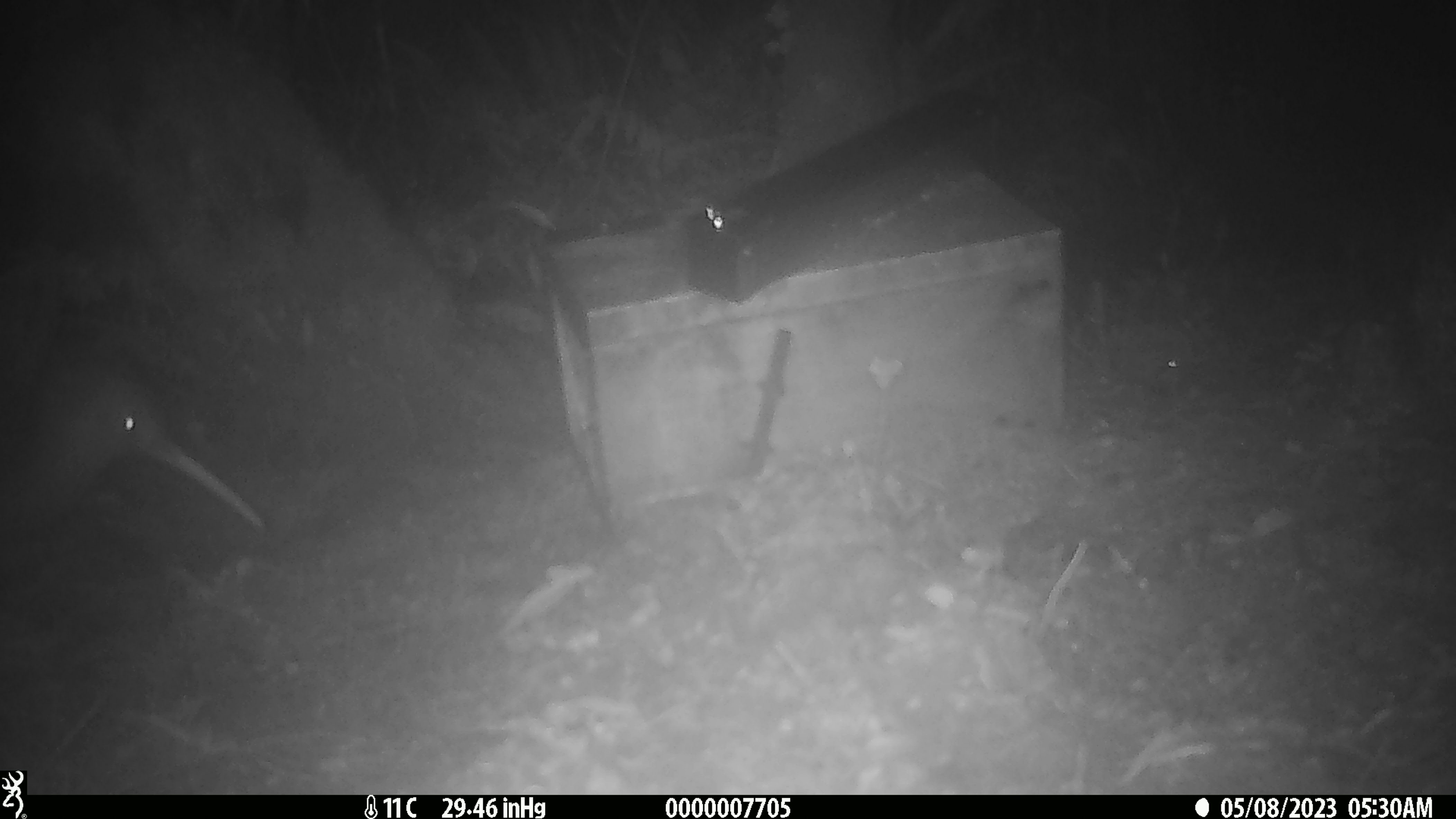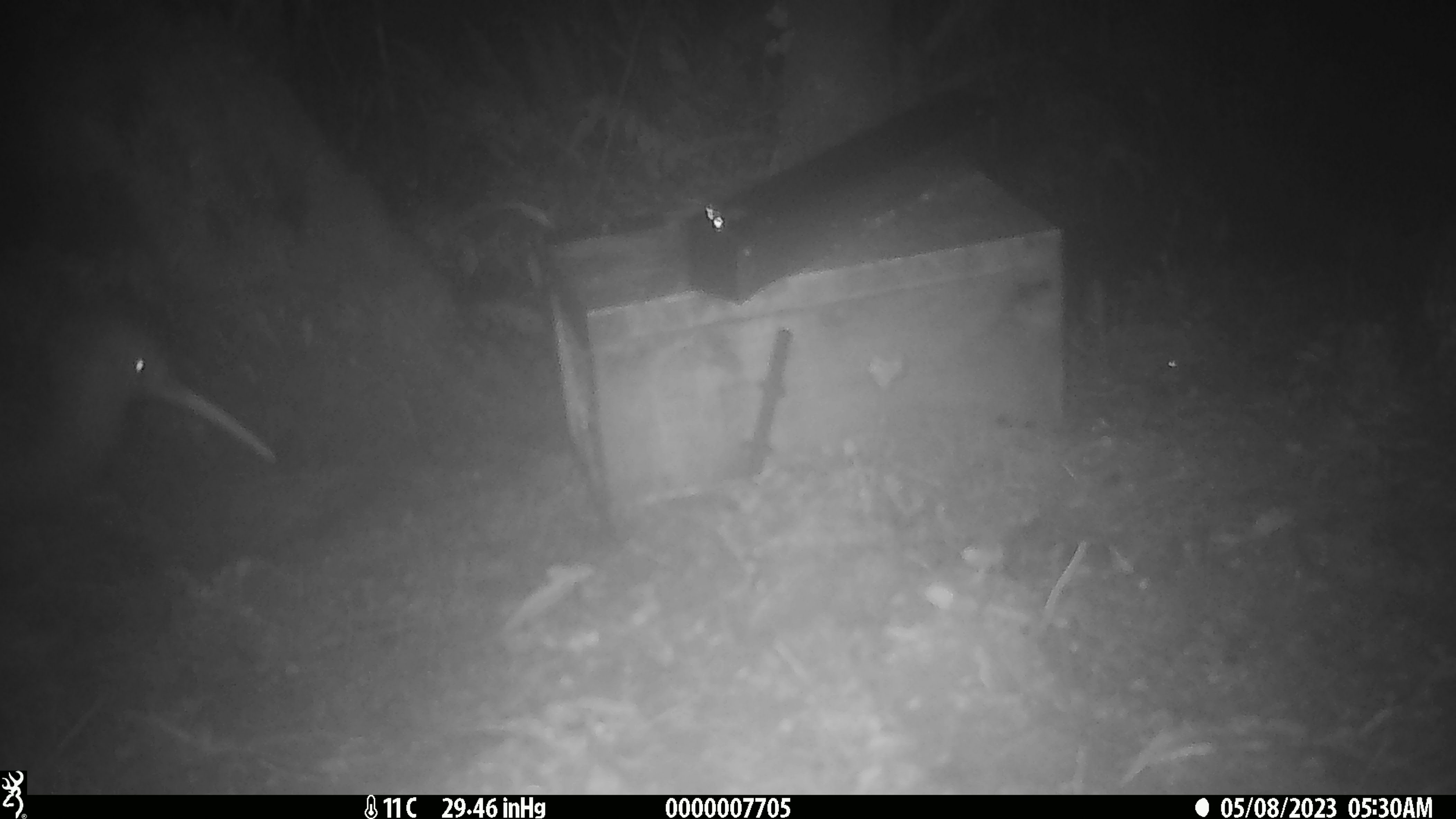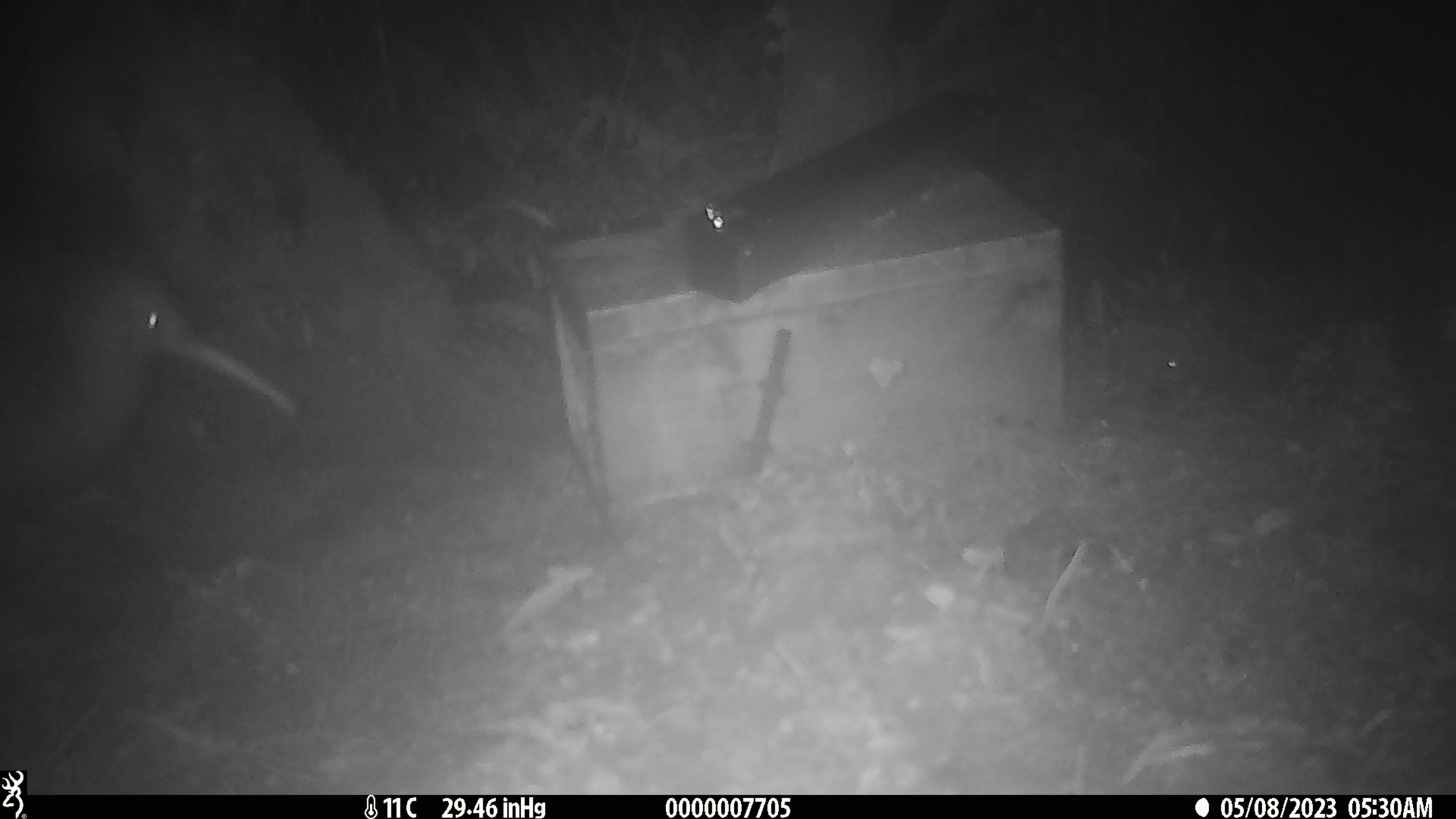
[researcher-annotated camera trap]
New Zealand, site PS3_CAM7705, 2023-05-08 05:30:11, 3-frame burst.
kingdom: Animalia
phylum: Chordata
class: Aves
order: Apterygiformes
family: Apterygidae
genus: Apteryx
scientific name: Apteryx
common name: kiwi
Kiwi (Apteryx).